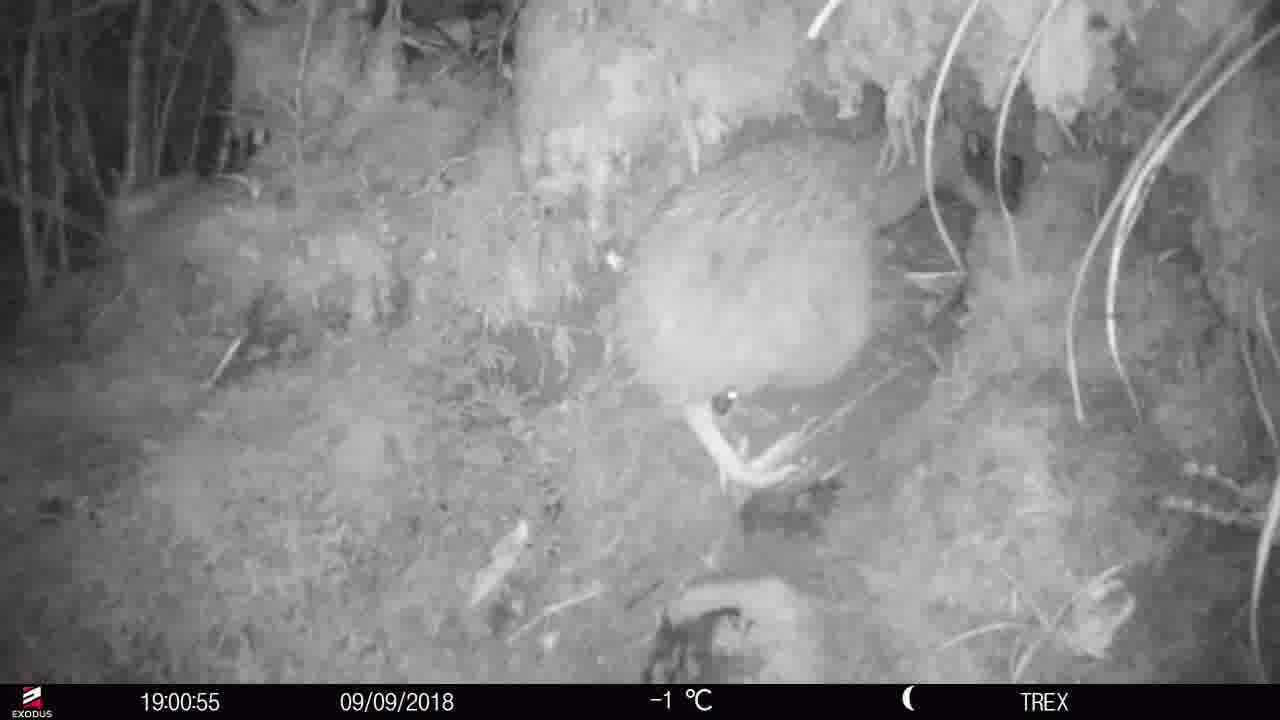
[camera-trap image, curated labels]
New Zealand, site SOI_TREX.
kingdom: Animalia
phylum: Chordata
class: Aves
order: Apterygiformes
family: Apterygidae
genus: Apteryx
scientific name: Apteryx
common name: kiwi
Kiwi (Apteryx).